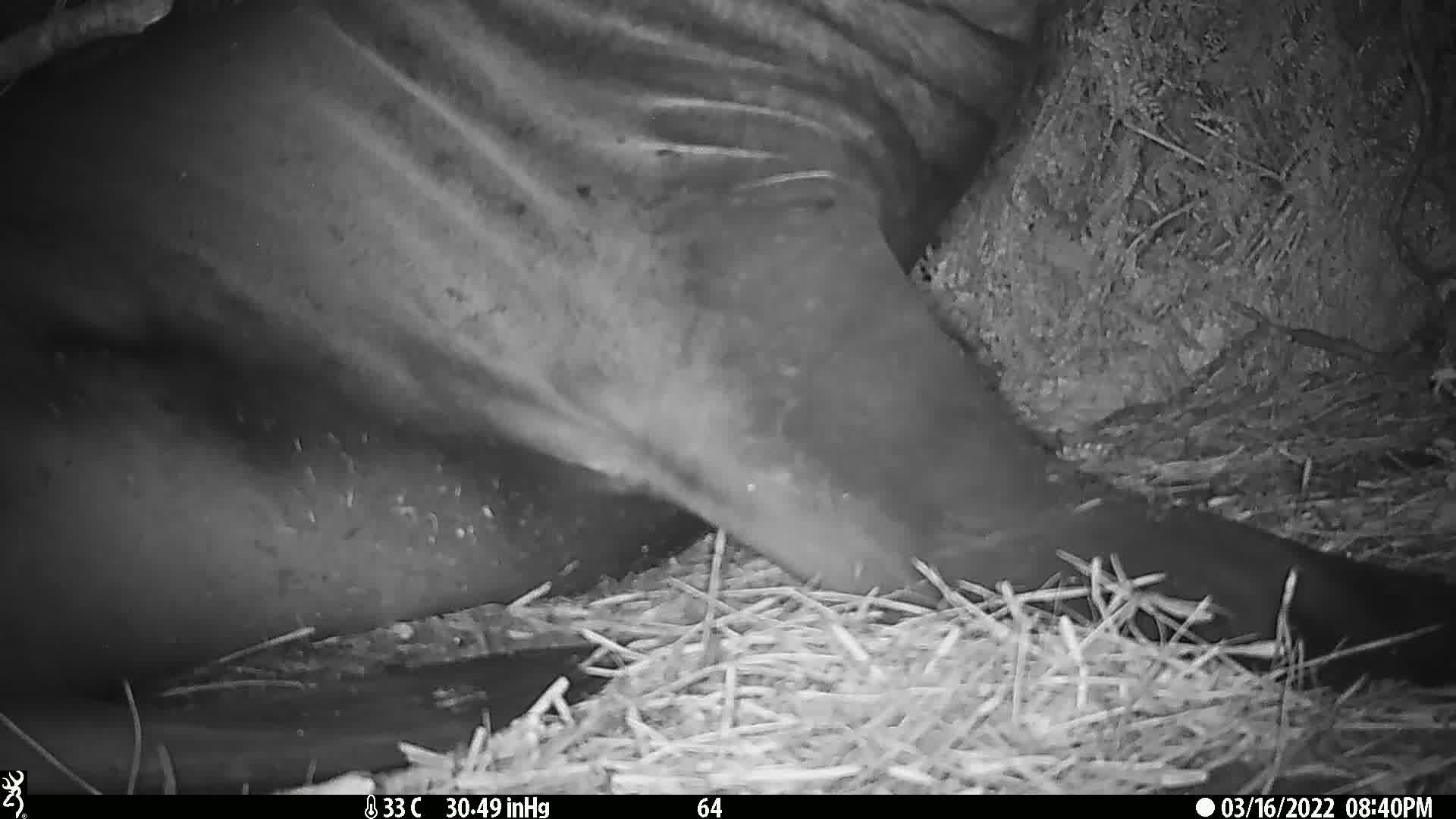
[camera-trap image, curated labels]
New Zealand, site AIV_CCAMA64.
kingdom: Animalia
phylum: Chordata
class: Mammalia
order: Carnivora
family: Otariidae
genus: Phocarctos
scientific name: Phocarctos hookeri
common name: new zealand sea lion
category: sealion